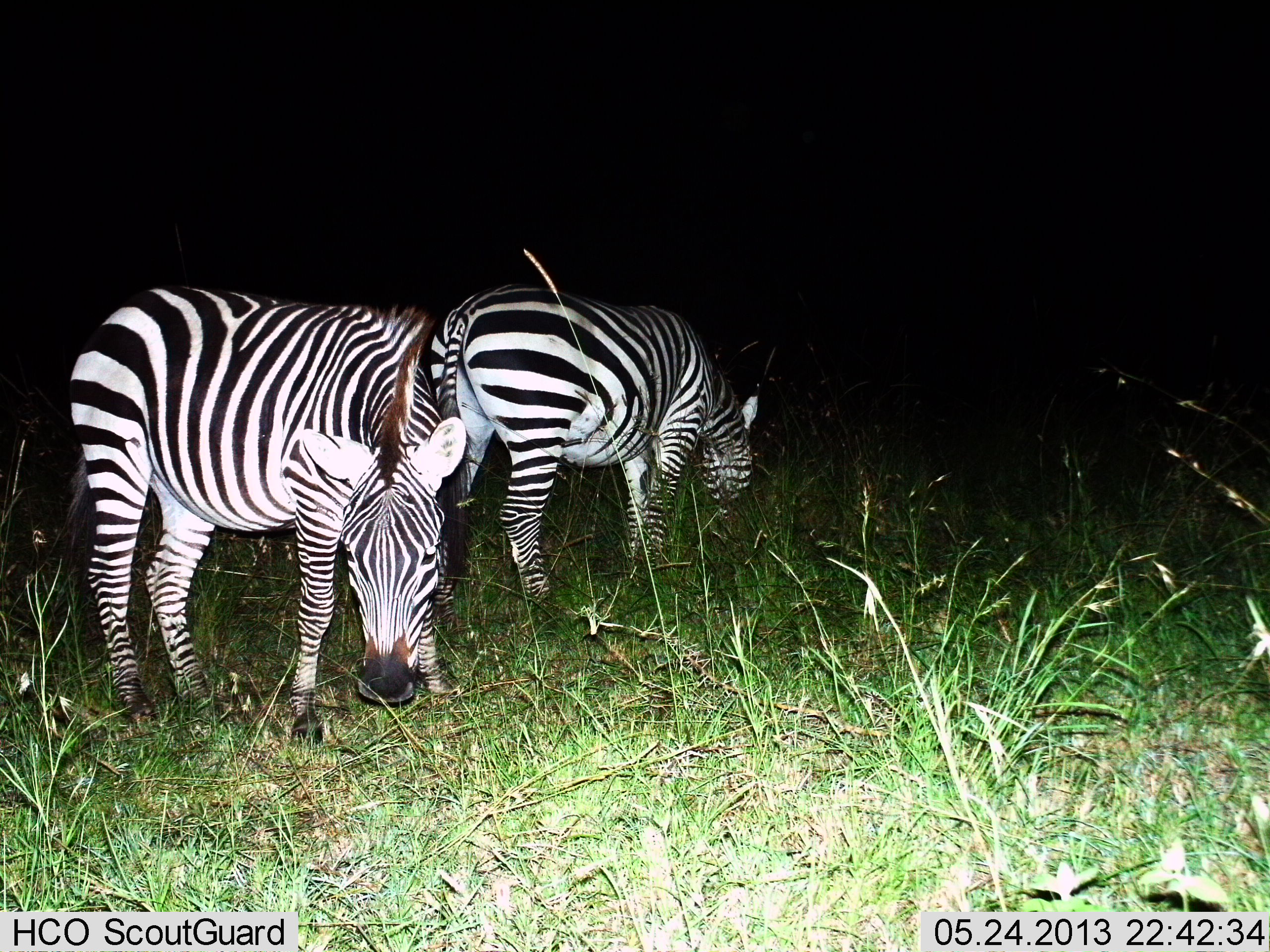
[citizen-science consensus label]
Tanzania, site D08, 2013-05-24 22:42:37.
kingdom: Animalia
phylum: Chordata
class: Mammalia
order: Perissodactyla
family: Equidae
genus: Equus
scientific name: Equus quagga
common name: plains zebra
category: zebra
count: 2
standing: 10%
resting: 0%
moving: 0%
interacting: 0%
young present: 0%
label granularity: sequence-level